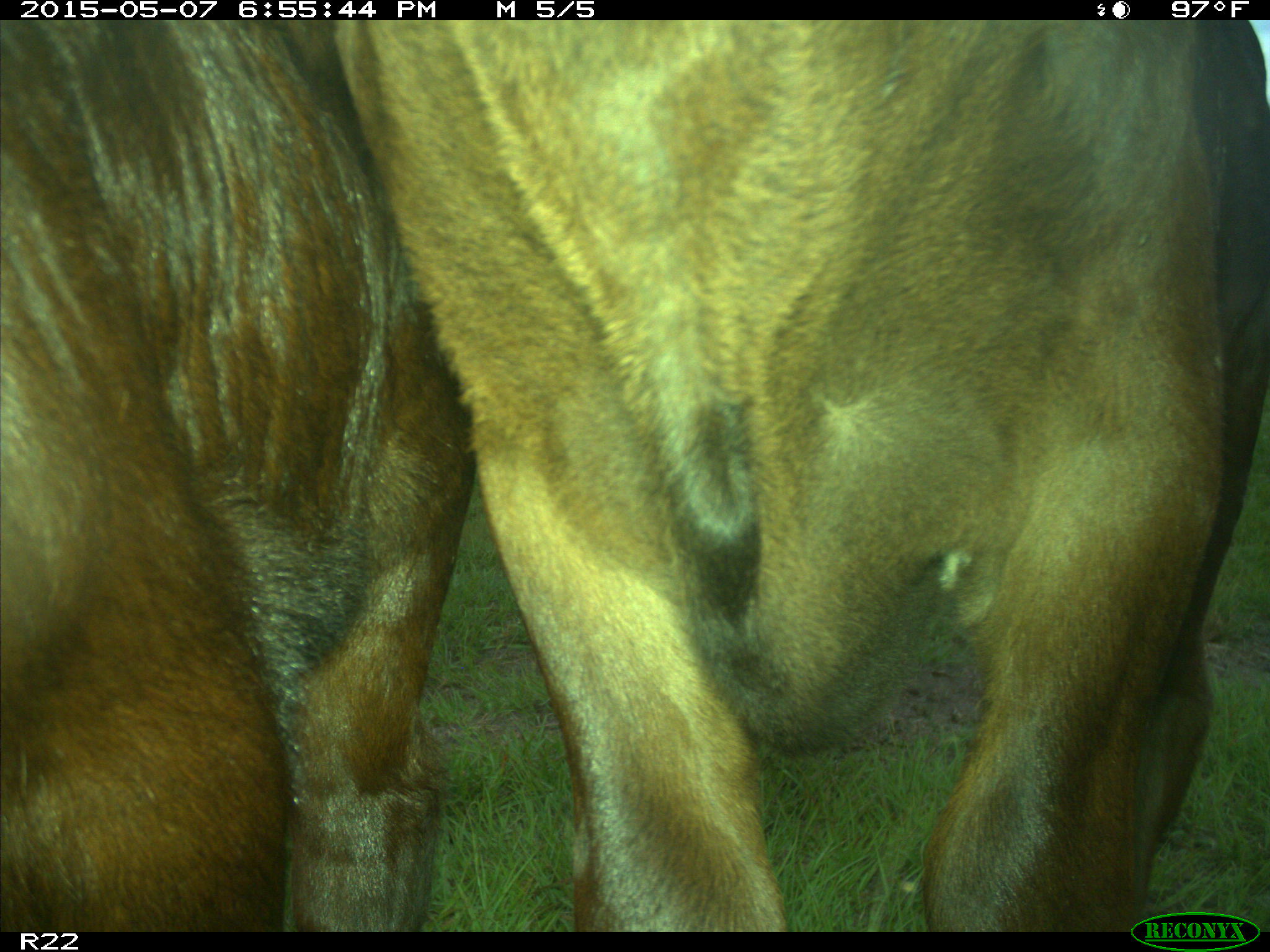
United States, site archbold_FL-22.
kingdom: Animalia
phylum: Chordata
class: Mammalia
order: Artiodactyla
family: Bovidae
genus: Bos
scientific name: Bos taurus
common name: domestic cow